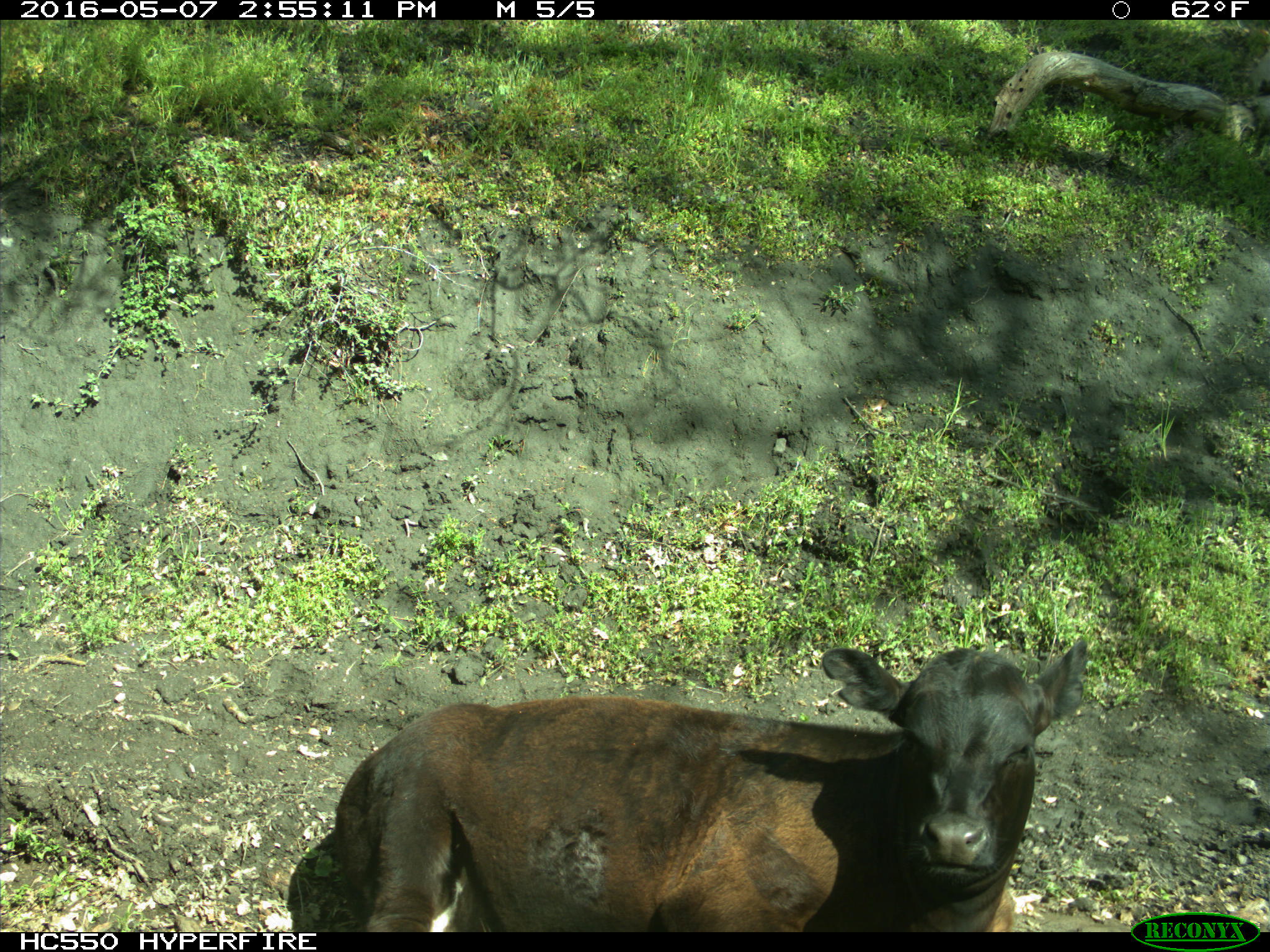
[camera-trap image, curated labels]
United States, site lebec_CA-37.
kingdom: Animalia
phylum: Chordata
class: Mammalia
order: Artiodactyla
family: Bovidae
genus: Bos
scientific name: Bos taurus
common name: domestic cow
Bos taurus (domestic cow).